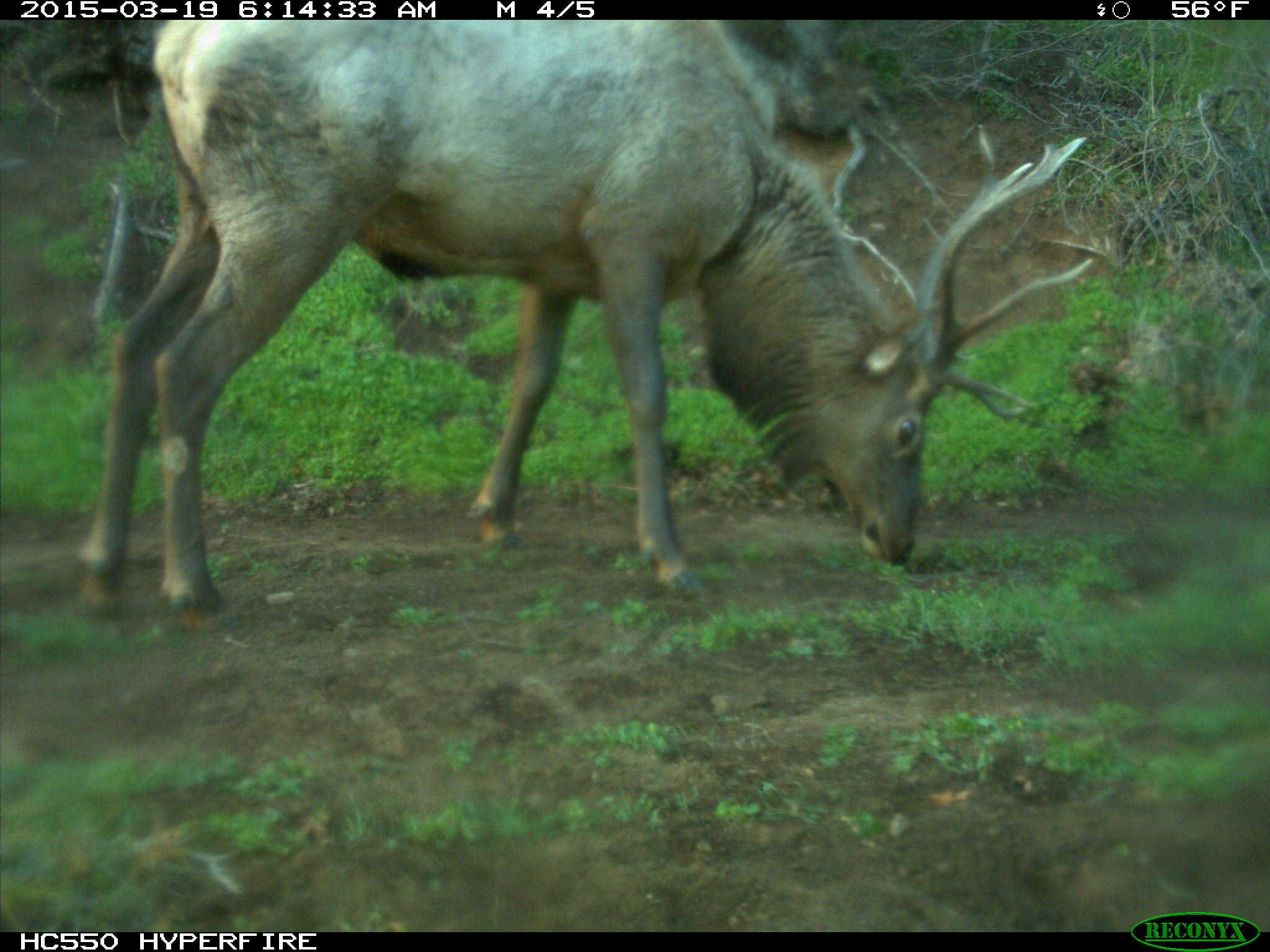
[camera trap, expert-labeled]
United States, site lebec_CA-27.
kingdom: Animalia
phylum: Chordata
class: Mammalia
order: Artiodactyla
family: Cervidae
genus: Cervus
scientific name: Cervus canadensis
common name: elk